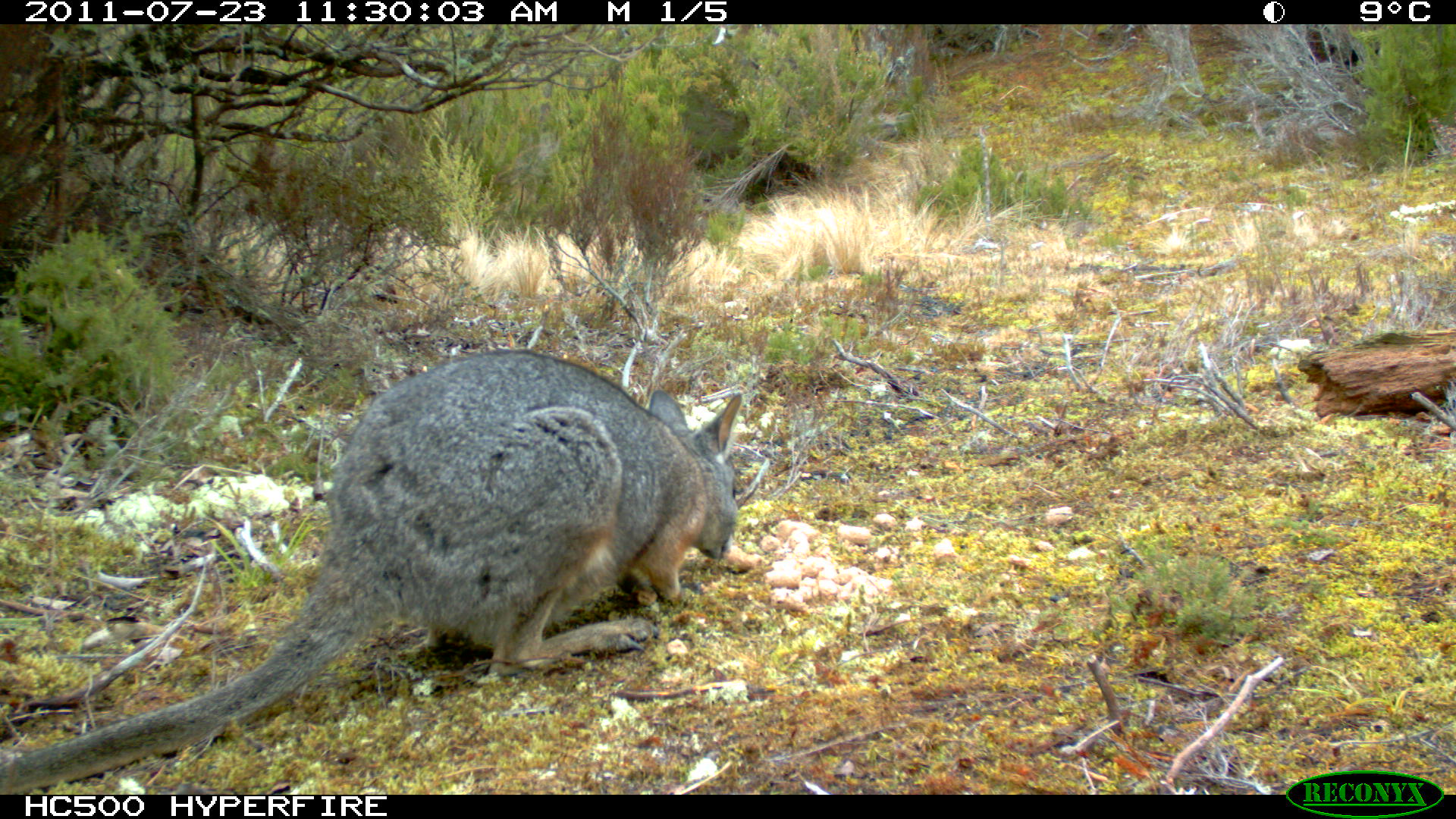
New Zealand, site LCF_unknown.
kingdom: Animalia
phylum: Chordata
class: Mammalia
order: Diprotodontia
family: Macropodidae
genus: Notamacropus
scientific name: Notamacropus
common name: wallaby